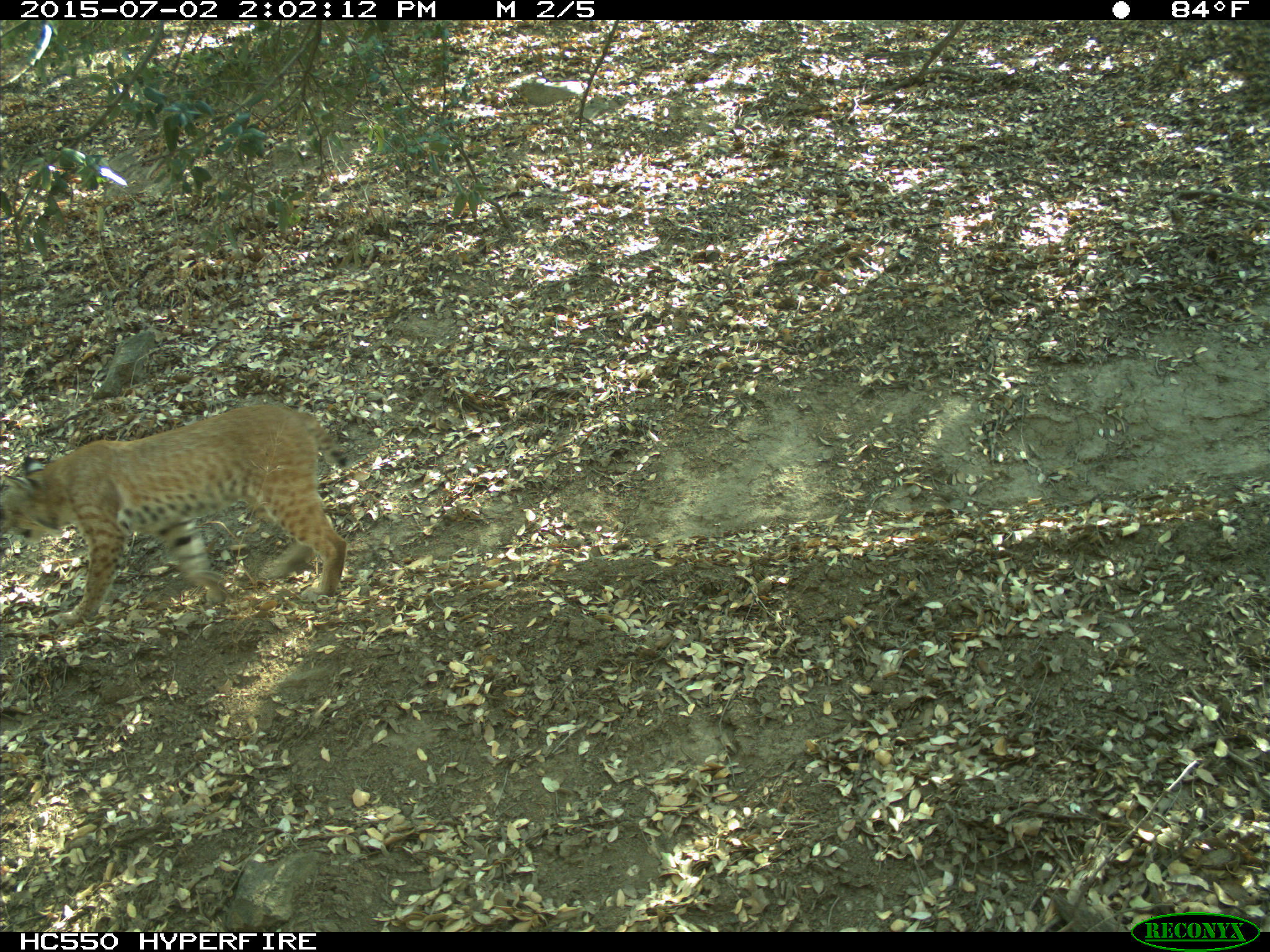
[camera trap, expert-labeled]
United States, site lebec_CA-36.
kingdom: Animalia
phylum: Chordata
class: Mammalia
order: Carnivora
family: Felidae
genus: Lynx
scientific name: Lynx rufus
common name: bobcat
Lynx rufus (bobcat).